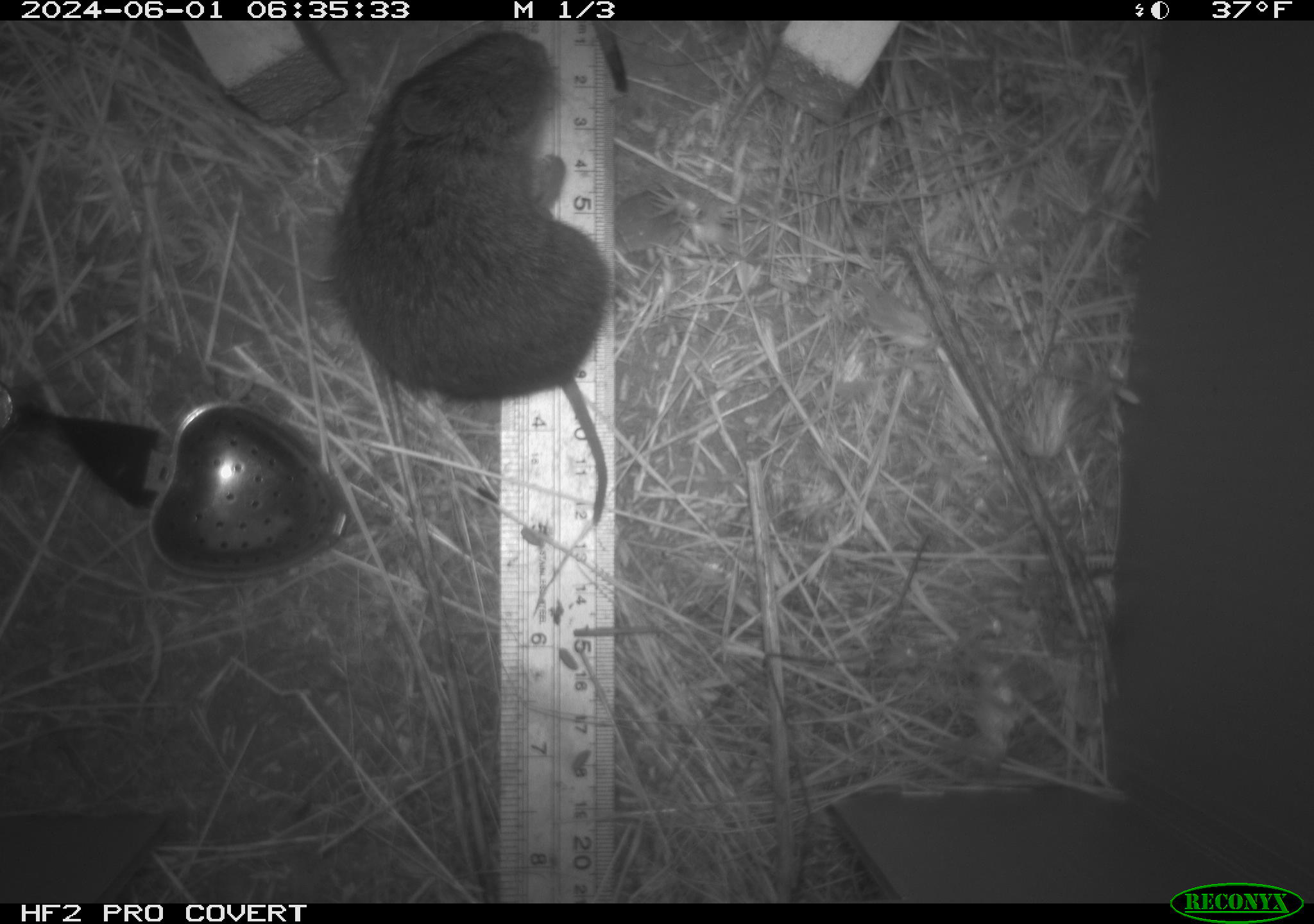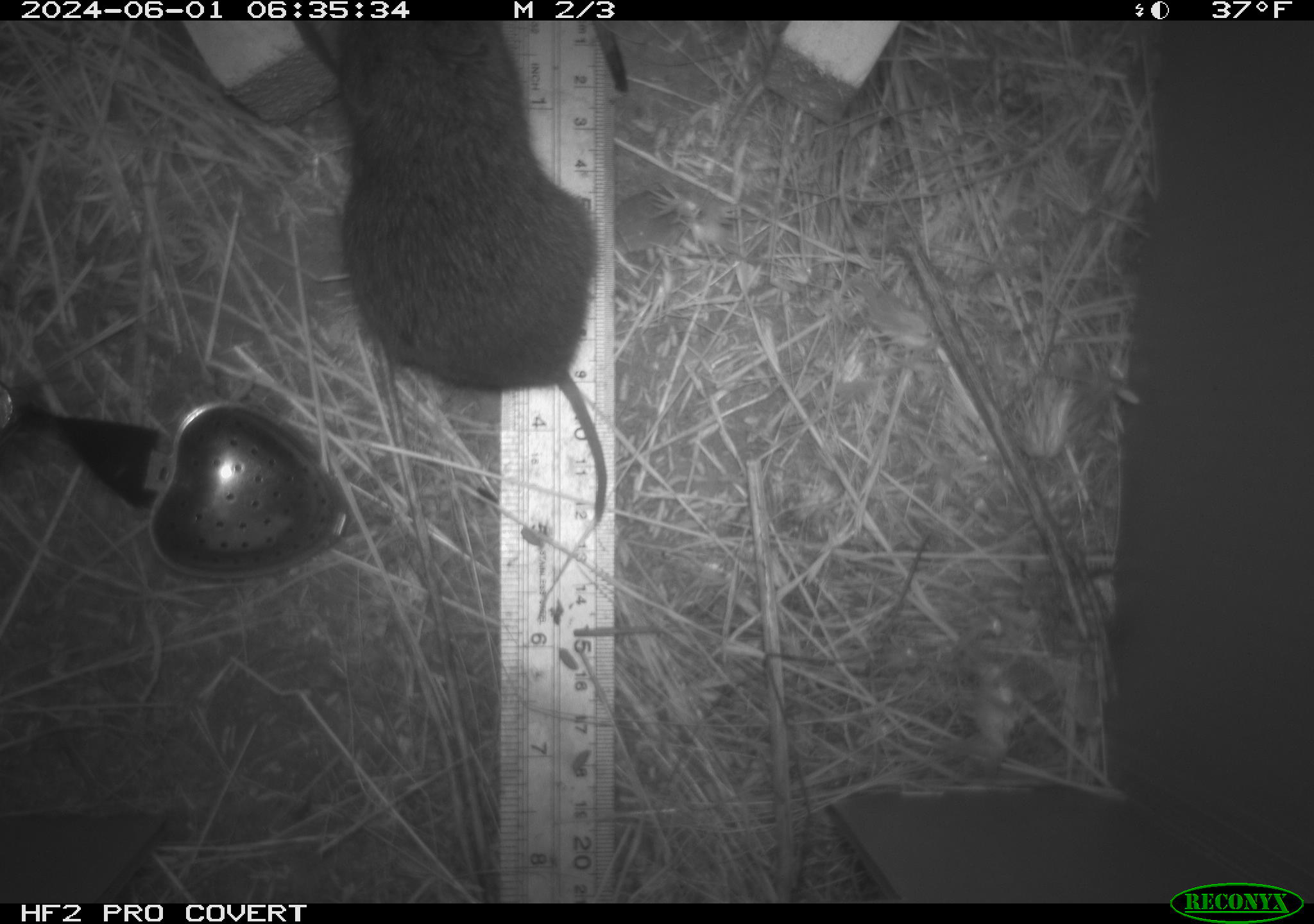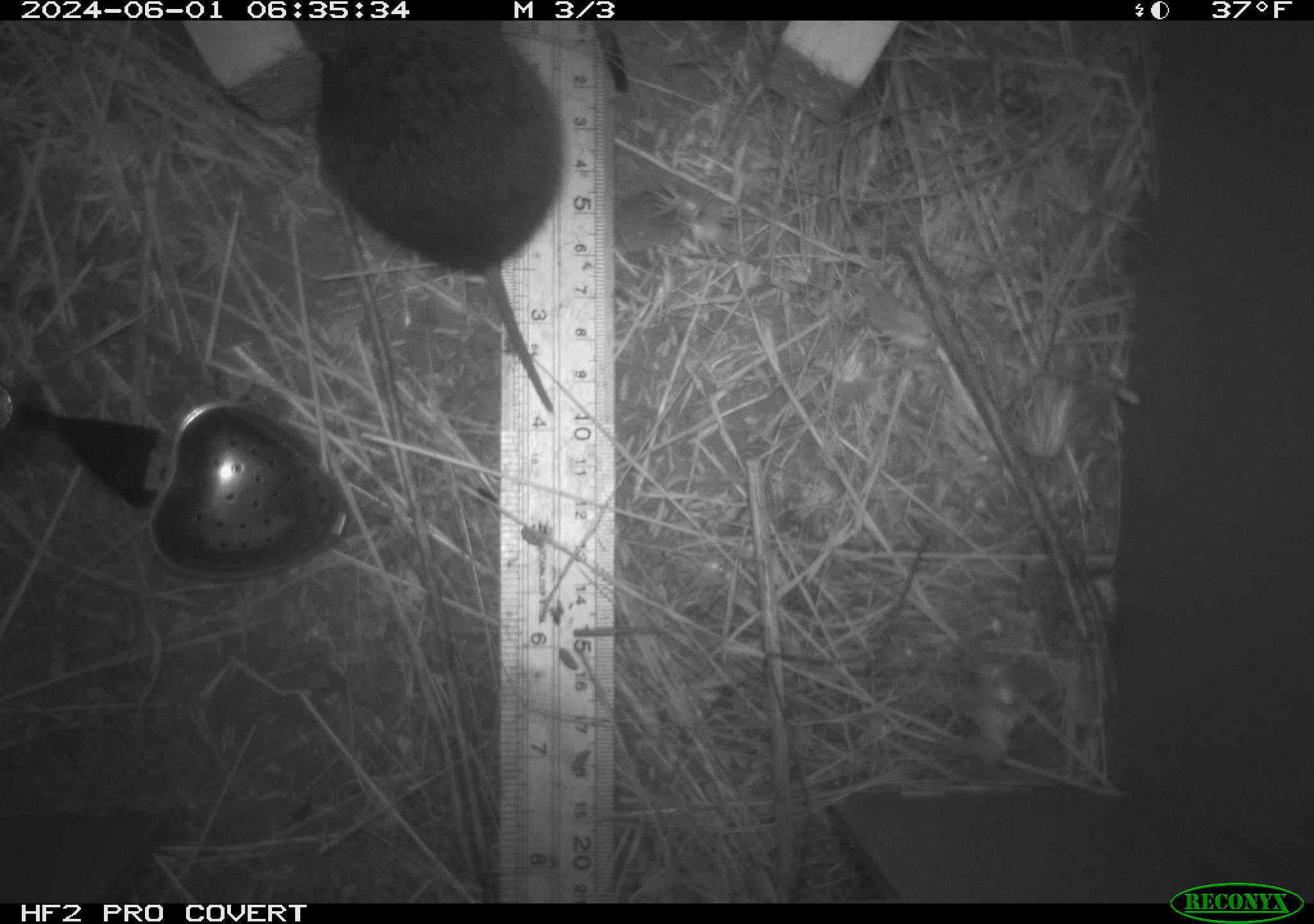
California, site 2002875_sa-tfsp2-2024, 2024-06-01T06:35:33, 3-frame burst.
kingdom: Animalia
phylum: Chordata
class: Mammalia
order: Rodentia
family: Cricetidae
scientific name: Arvicolinae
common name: voles, lemmings, and muskrats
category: arvicolinae subfamily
Arvicolinae subfamily (voles, lemmings, and muskrats) (Arvicolinae).